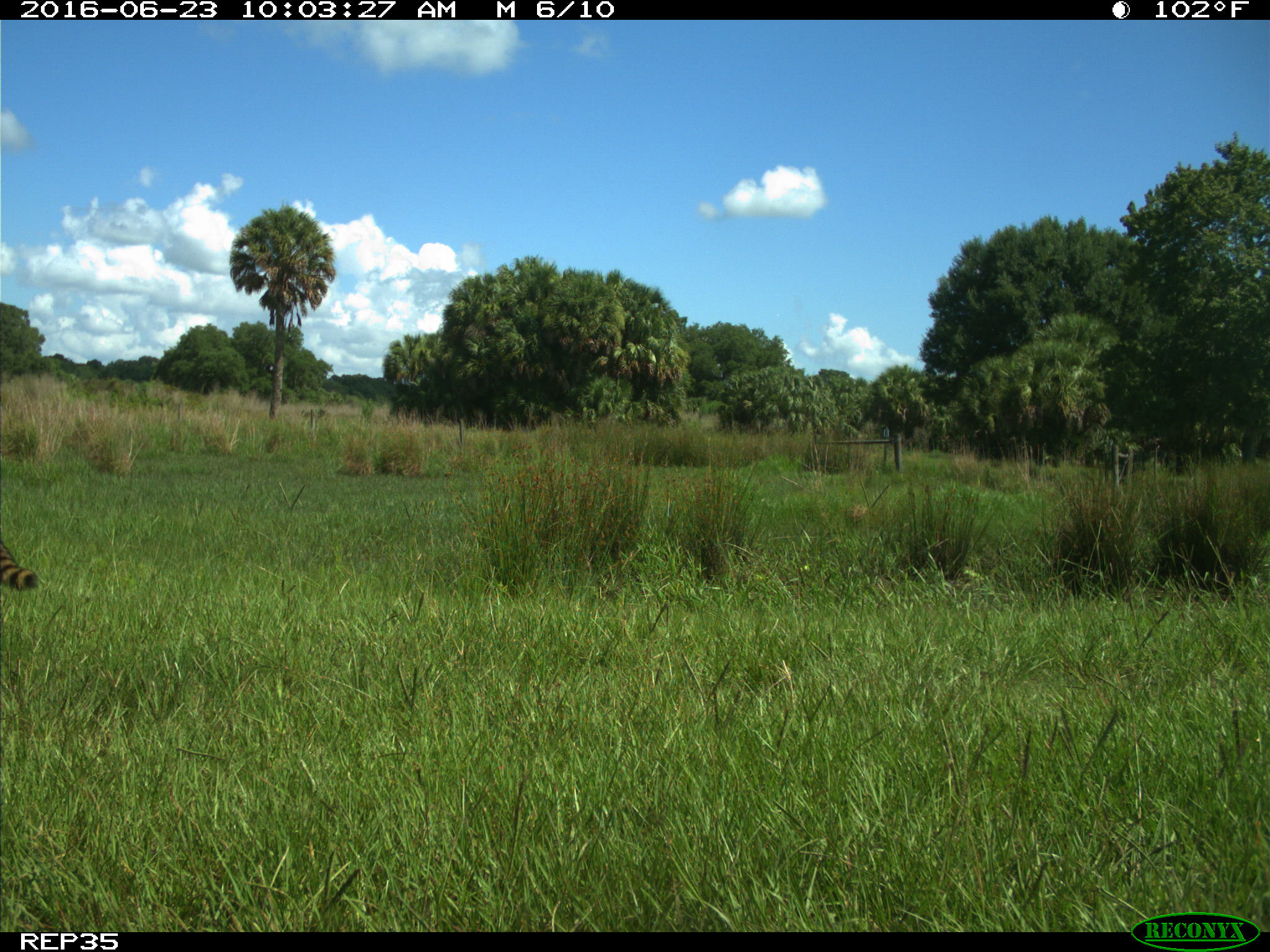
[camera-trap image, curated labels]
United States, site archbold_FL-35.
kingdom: Animalia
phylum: Chordata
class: Mammalia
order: Carnivora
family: Procyonidae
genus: Procyon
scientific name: Procyon lotor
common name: common raccoon